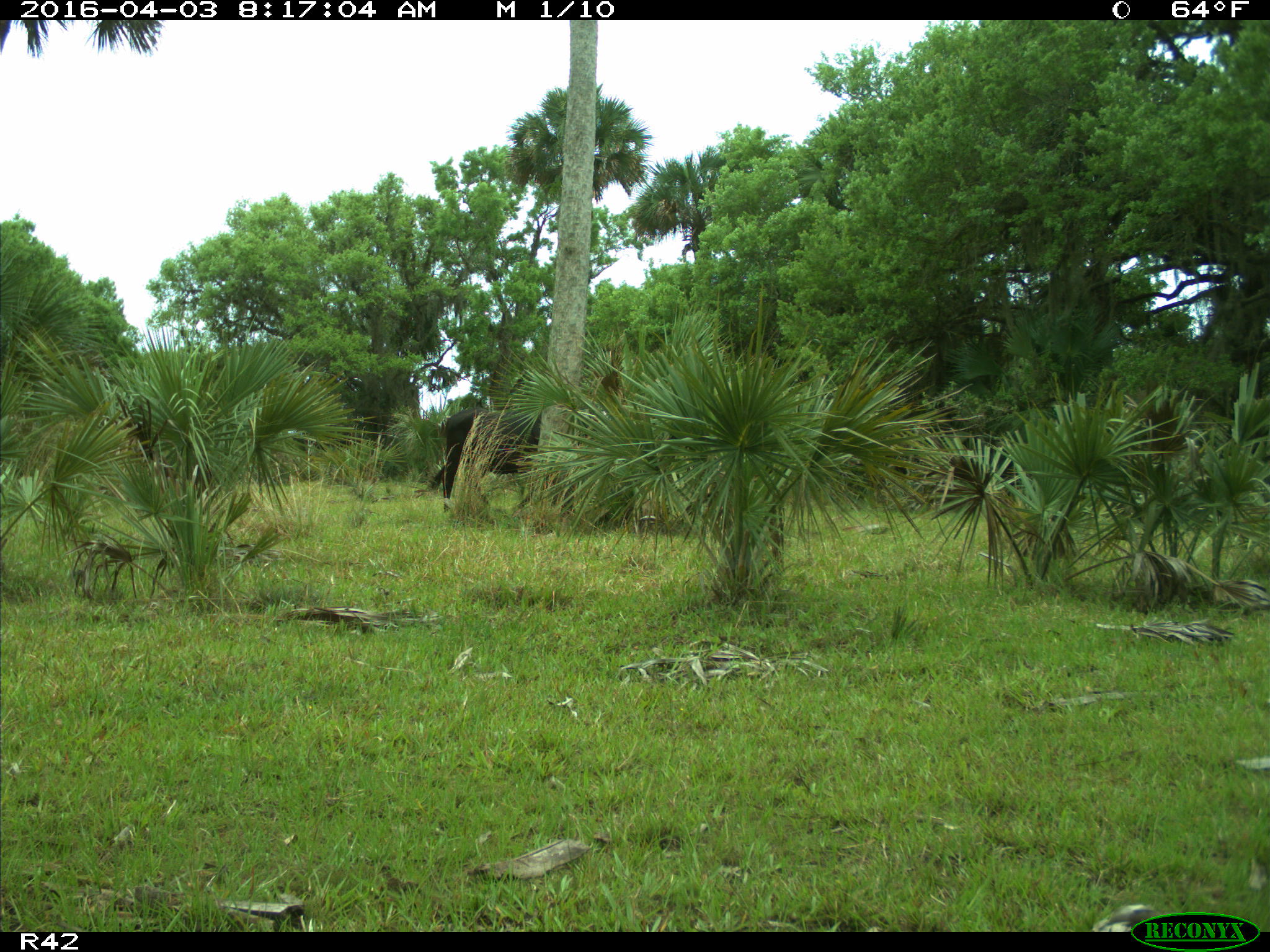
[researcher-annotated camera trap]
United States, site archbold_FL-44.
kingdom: Animalia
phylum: Chordata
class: Mammalia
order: Artiodactyla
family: Bovidae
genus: Bos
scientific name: Bos taurus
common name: domestic cow